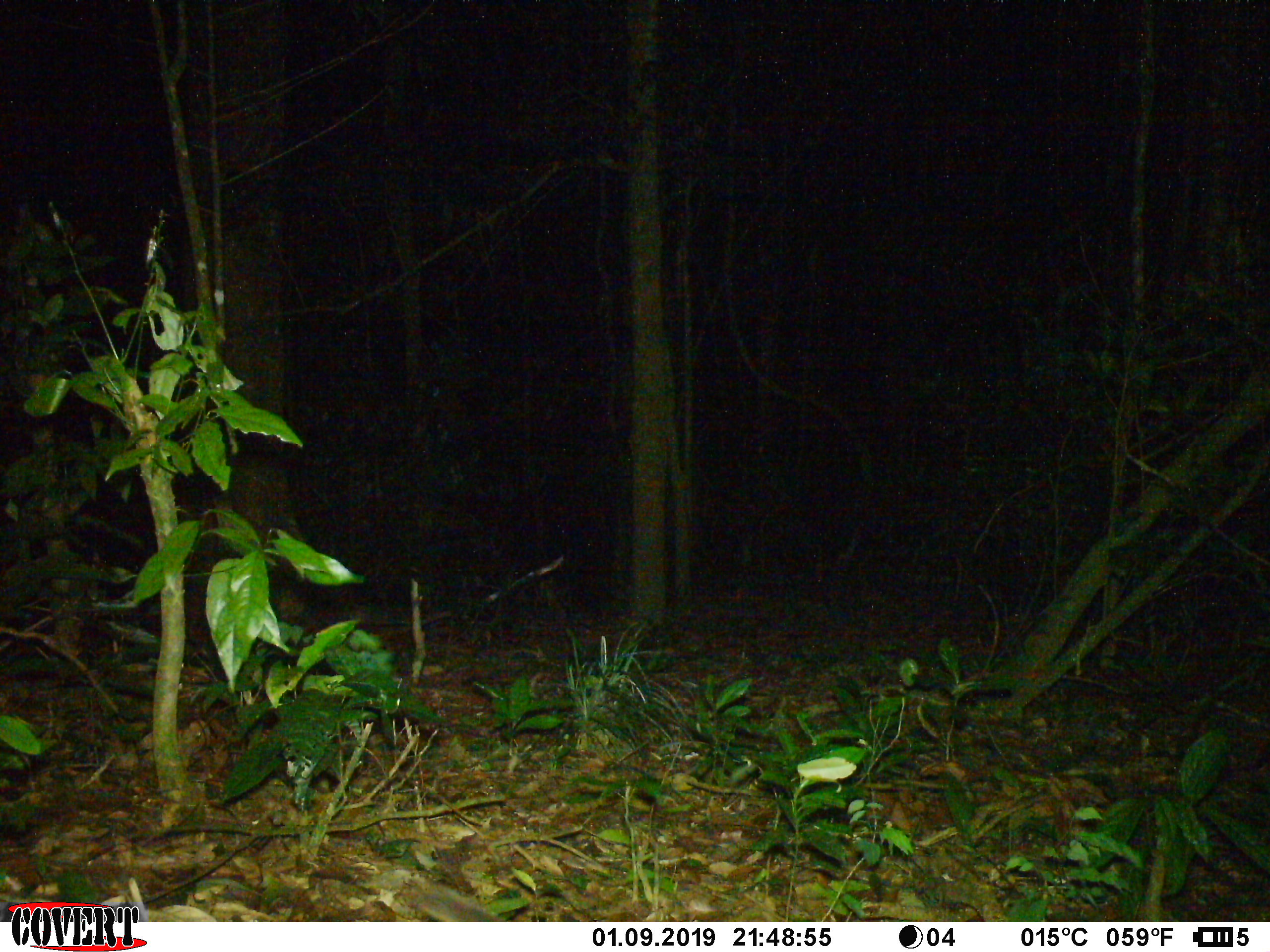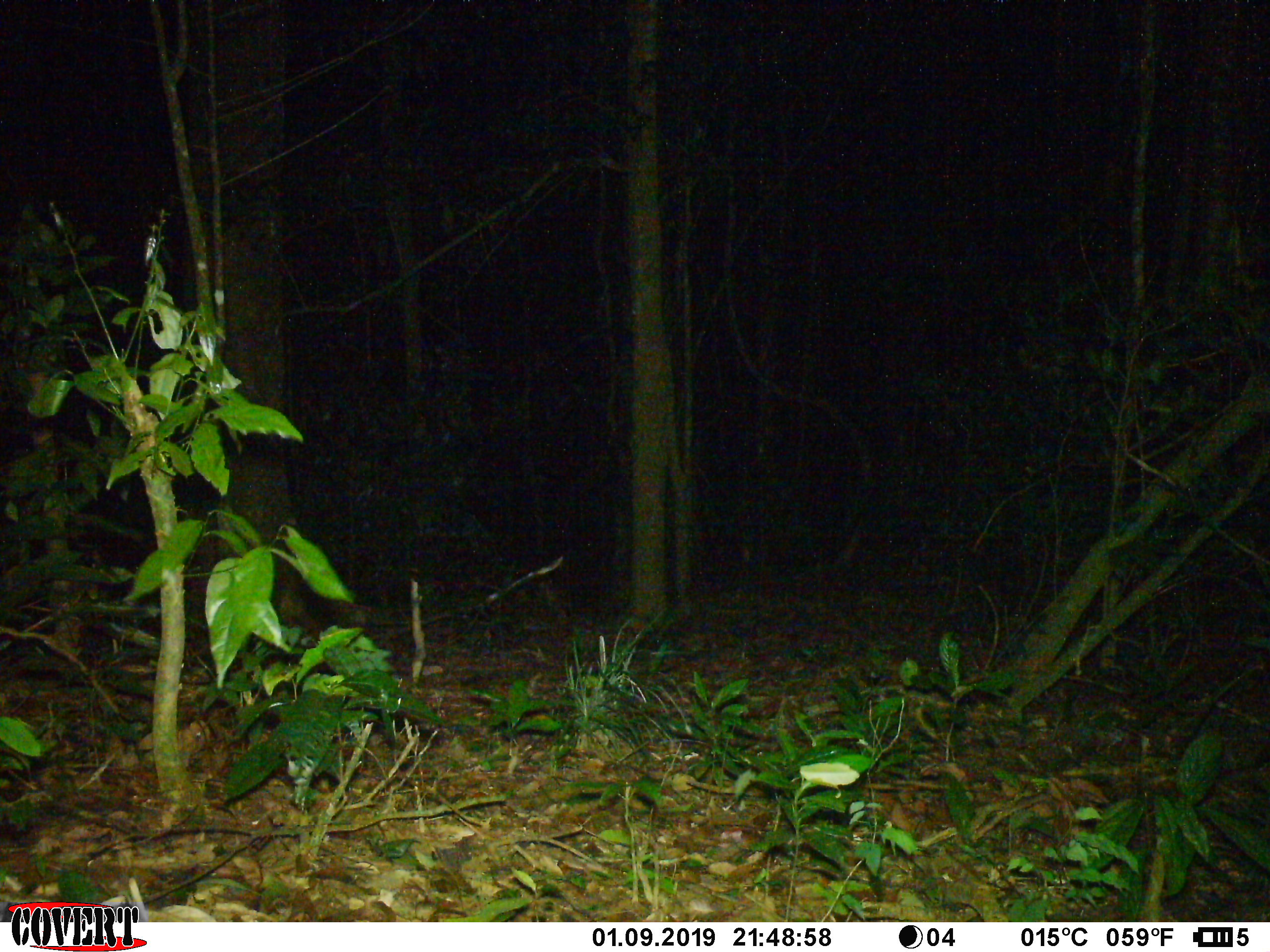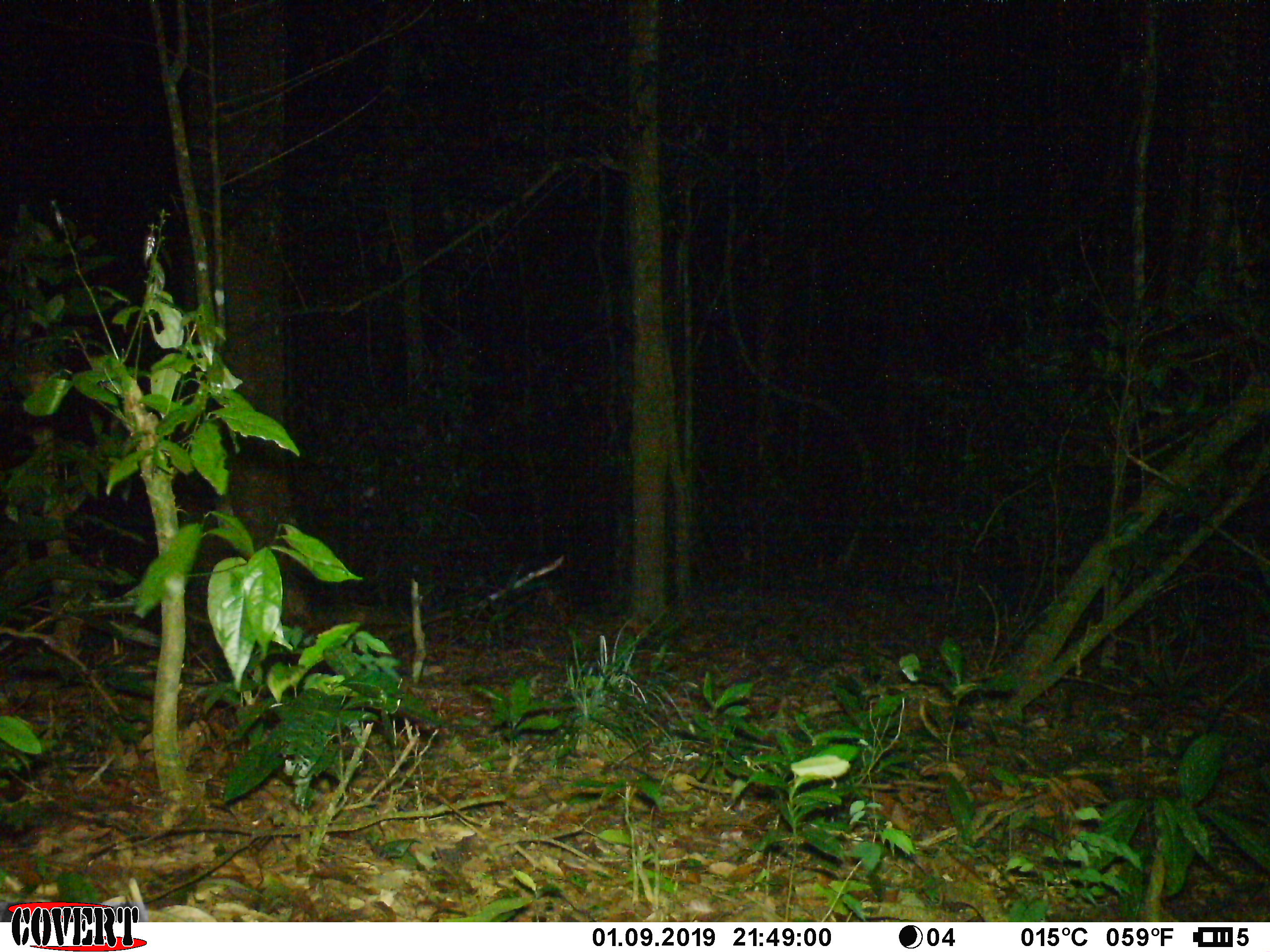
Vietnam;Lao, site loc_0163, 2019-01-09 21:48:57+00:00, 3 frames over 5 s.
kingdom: Animalia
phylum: Chordata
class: Mammalia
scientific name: Mammalia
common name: mammal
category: unidentified small mammal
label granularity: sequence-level